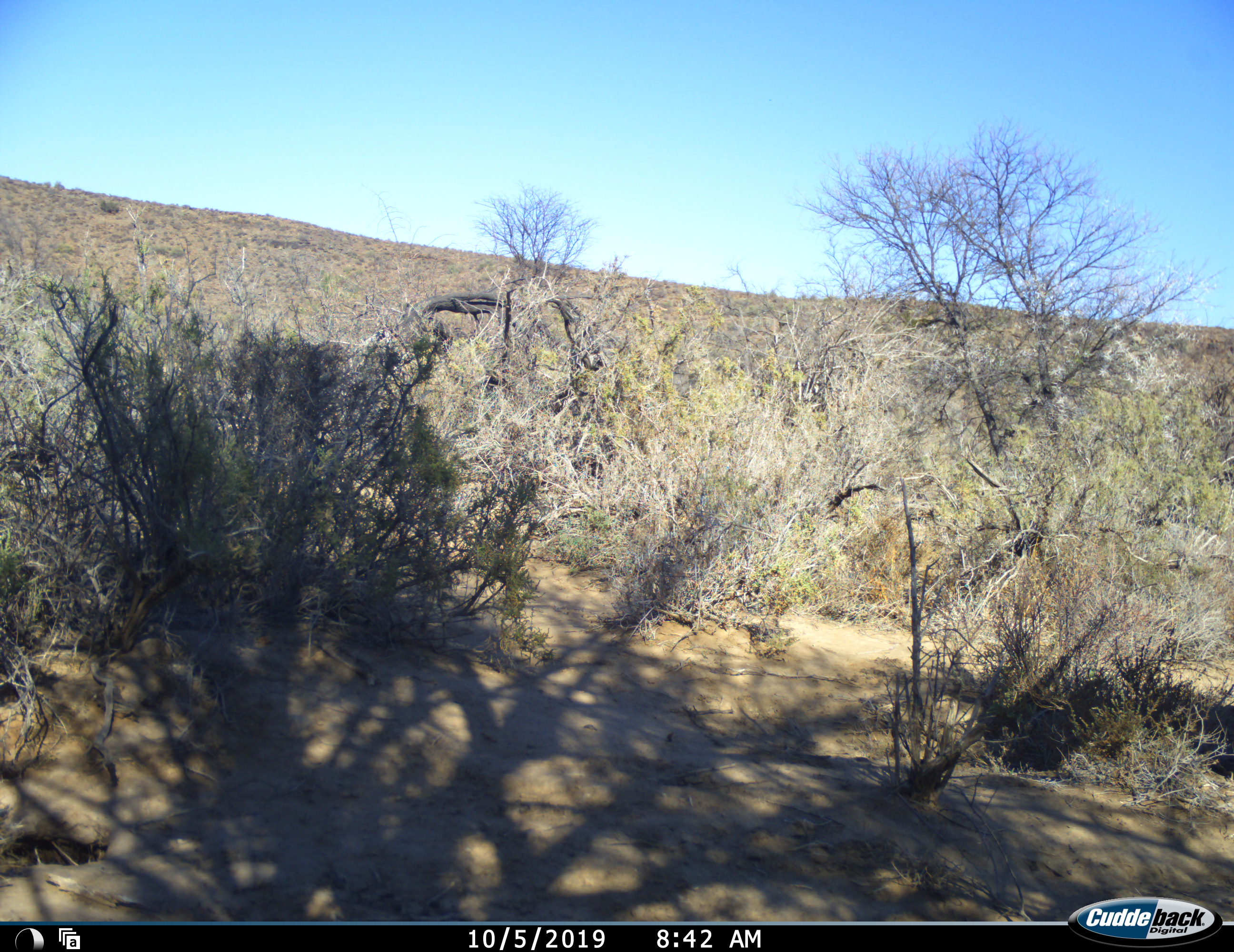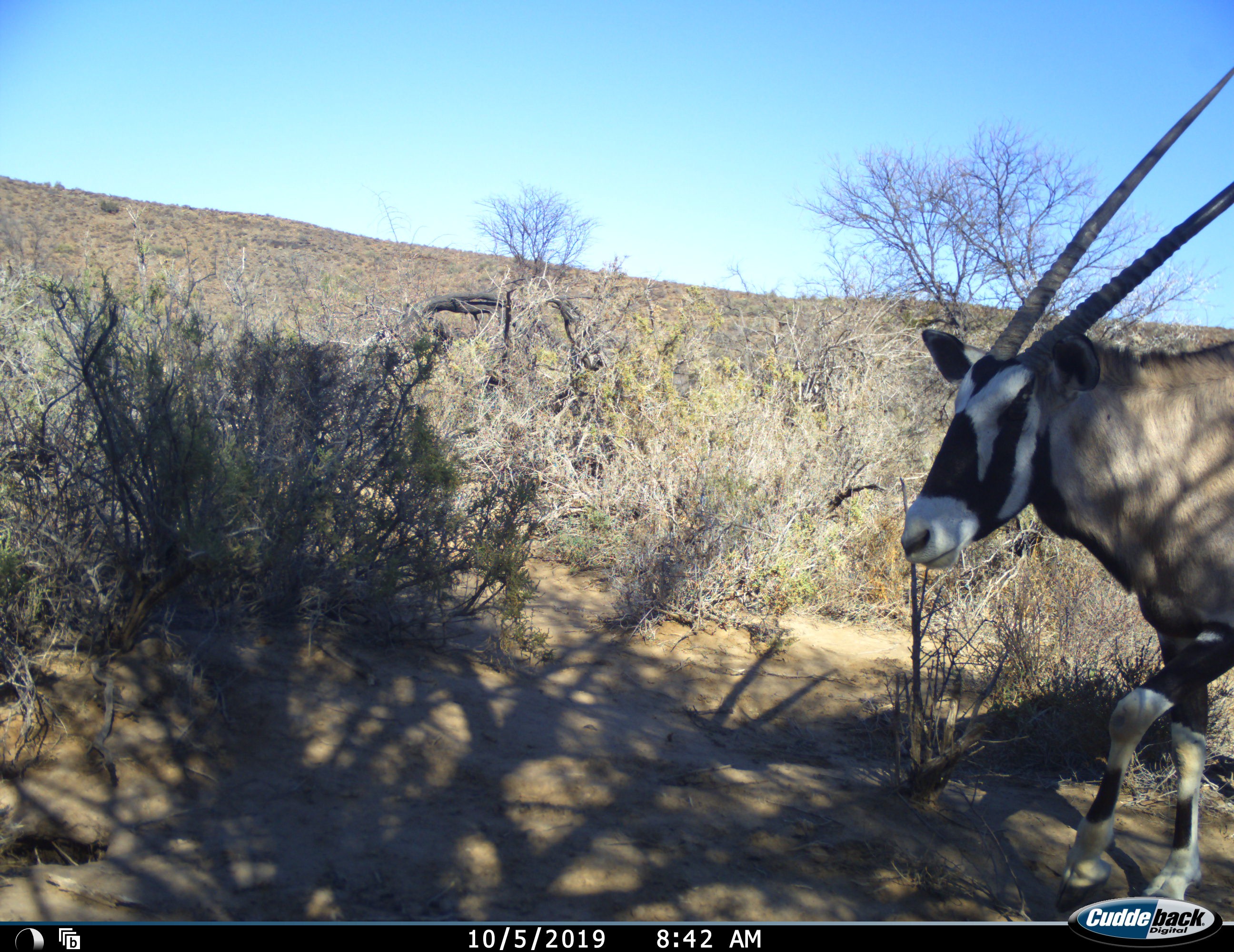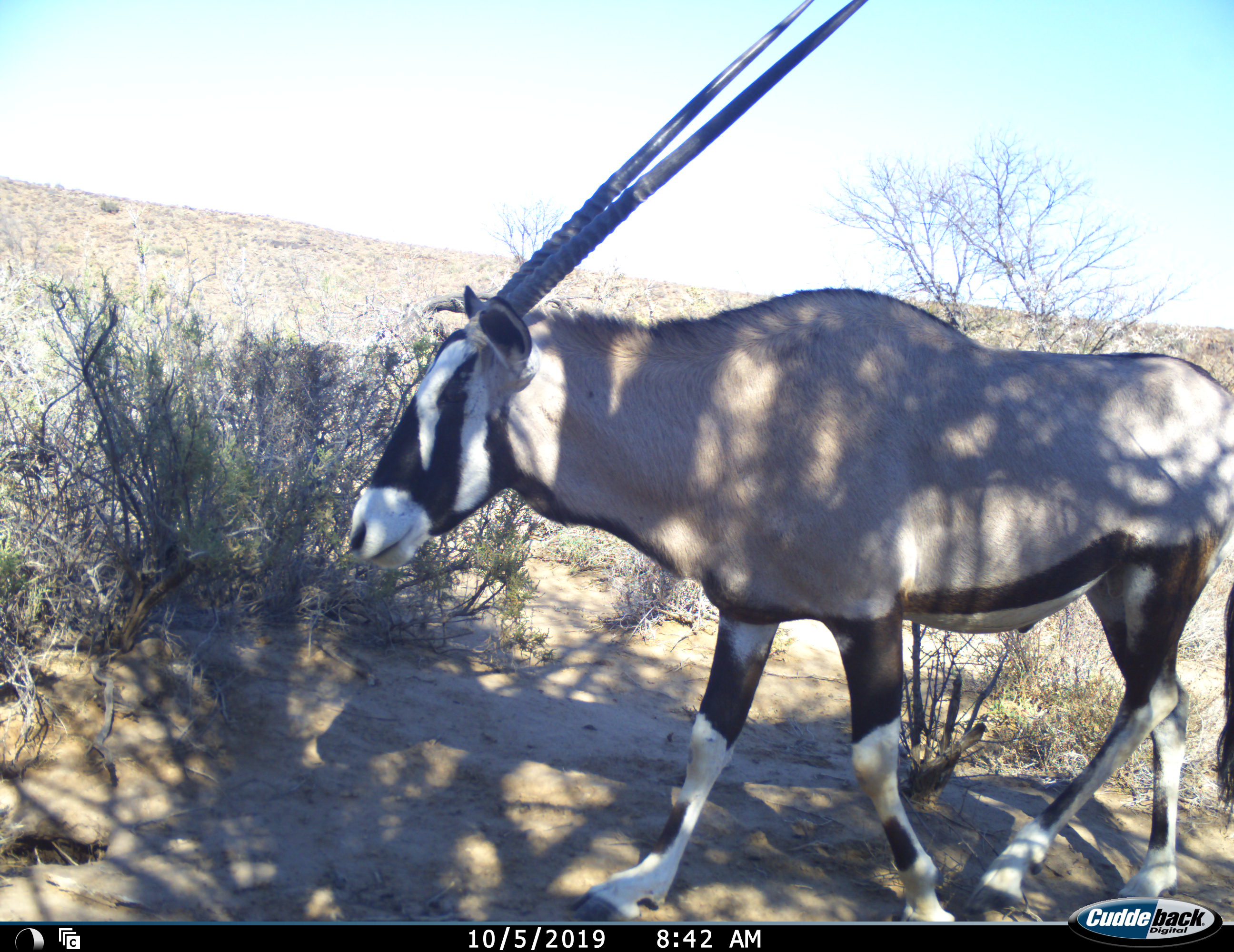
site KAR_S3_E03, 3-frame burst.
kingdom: Animalia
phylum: Chordata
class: Mammalia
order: Artiodactyla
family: Bovidae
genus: Oryx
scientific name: Oryx gazella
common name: gemsbok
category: oryx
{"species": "oryx (gemsbok) (Oryx gazella)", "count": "1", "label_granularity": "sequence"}